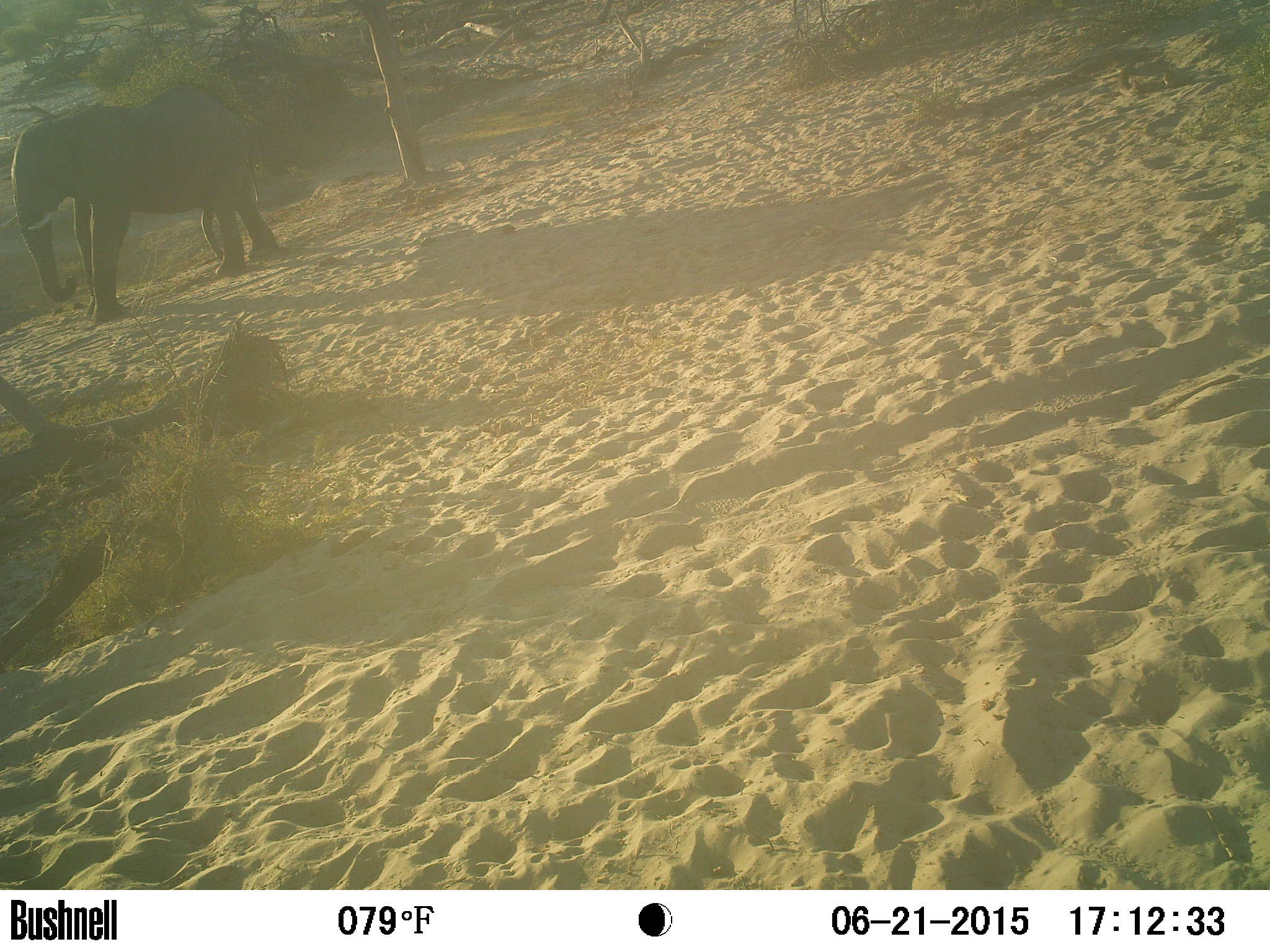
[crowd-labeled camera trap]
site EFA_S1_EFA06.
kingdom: Animalia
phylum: Chordata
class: Mammalia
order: Proboscidea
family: Elephantidae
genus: Loxodonta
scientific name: Loxodonta africana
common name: african bush elephant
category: elephant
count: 1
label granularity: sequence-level